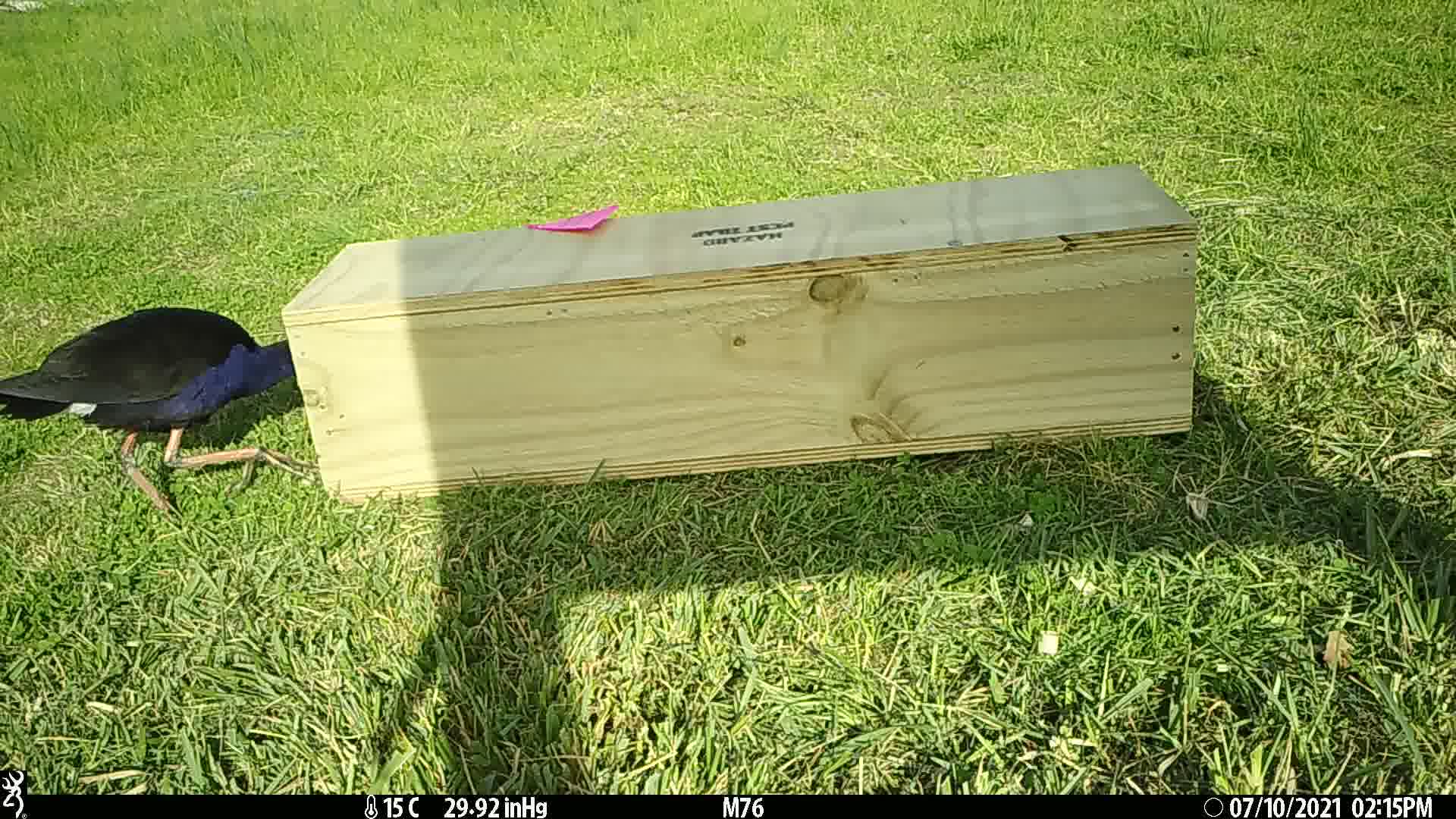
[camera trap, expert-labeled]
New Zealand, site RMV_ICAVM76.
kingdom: Animalia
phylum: Chordata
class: Aves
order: Gruiformes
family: Rallidae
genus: Porphyrio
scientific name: Porphyrio melanotus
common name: australasian swamphen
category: pukeko